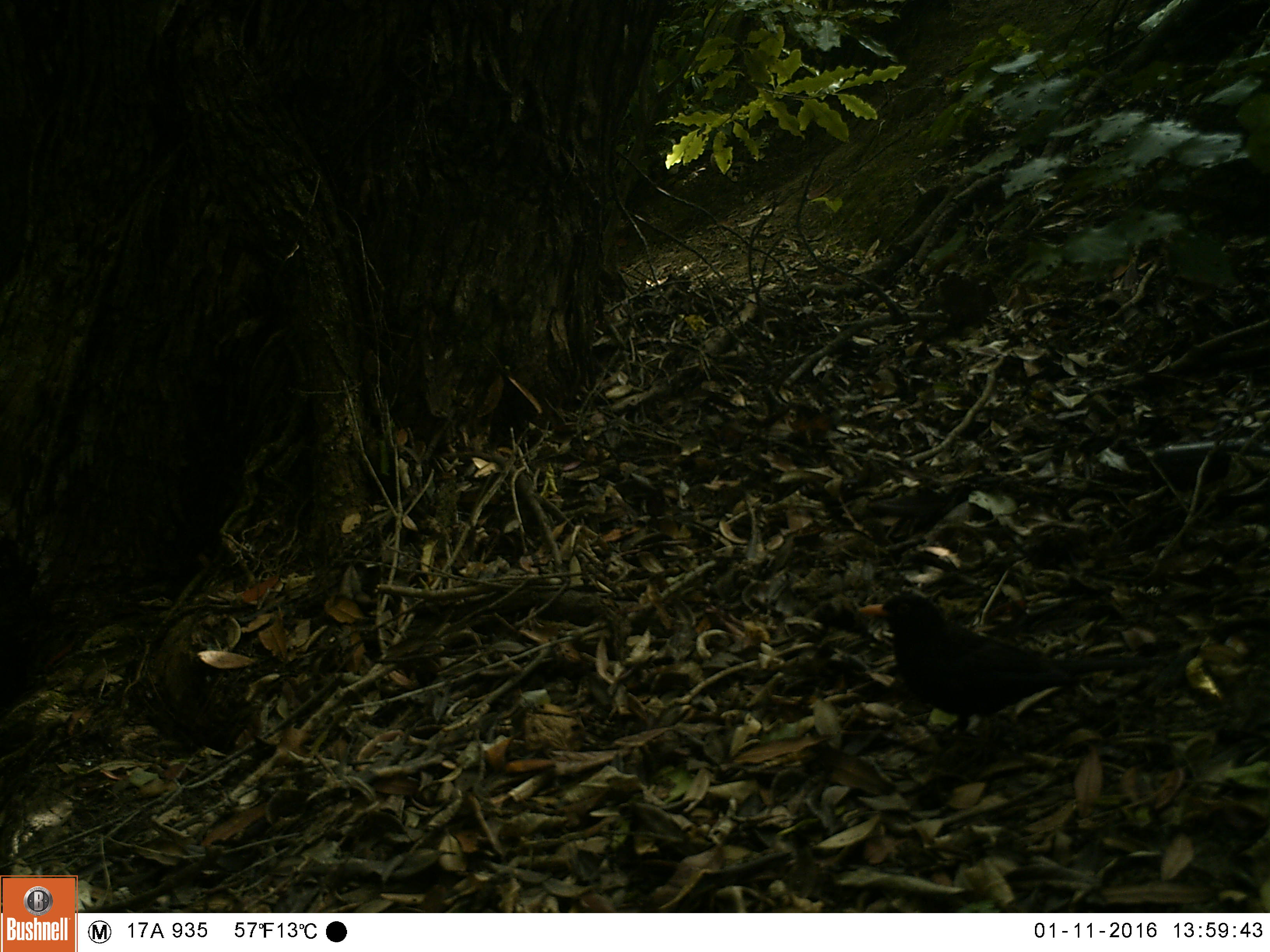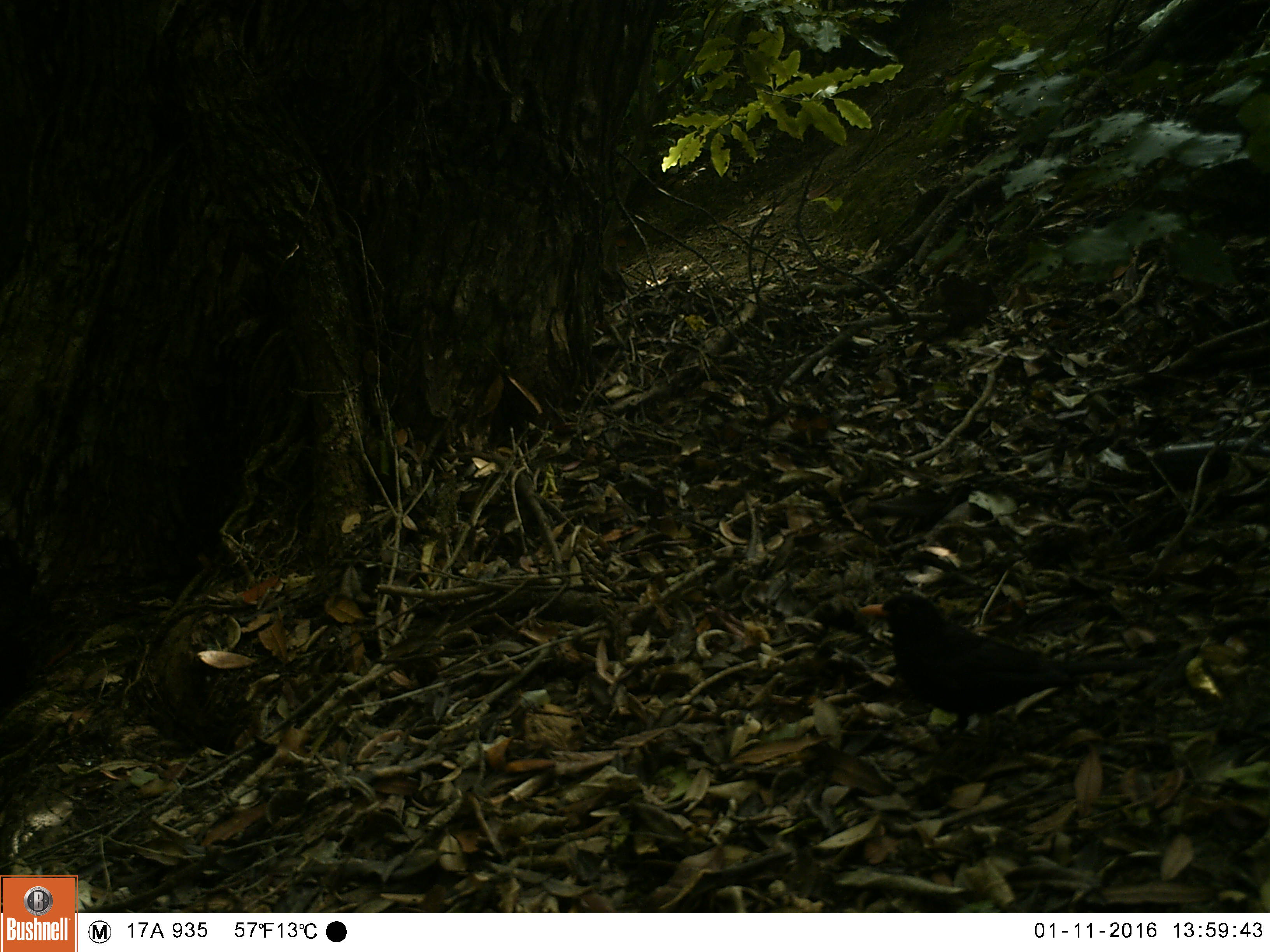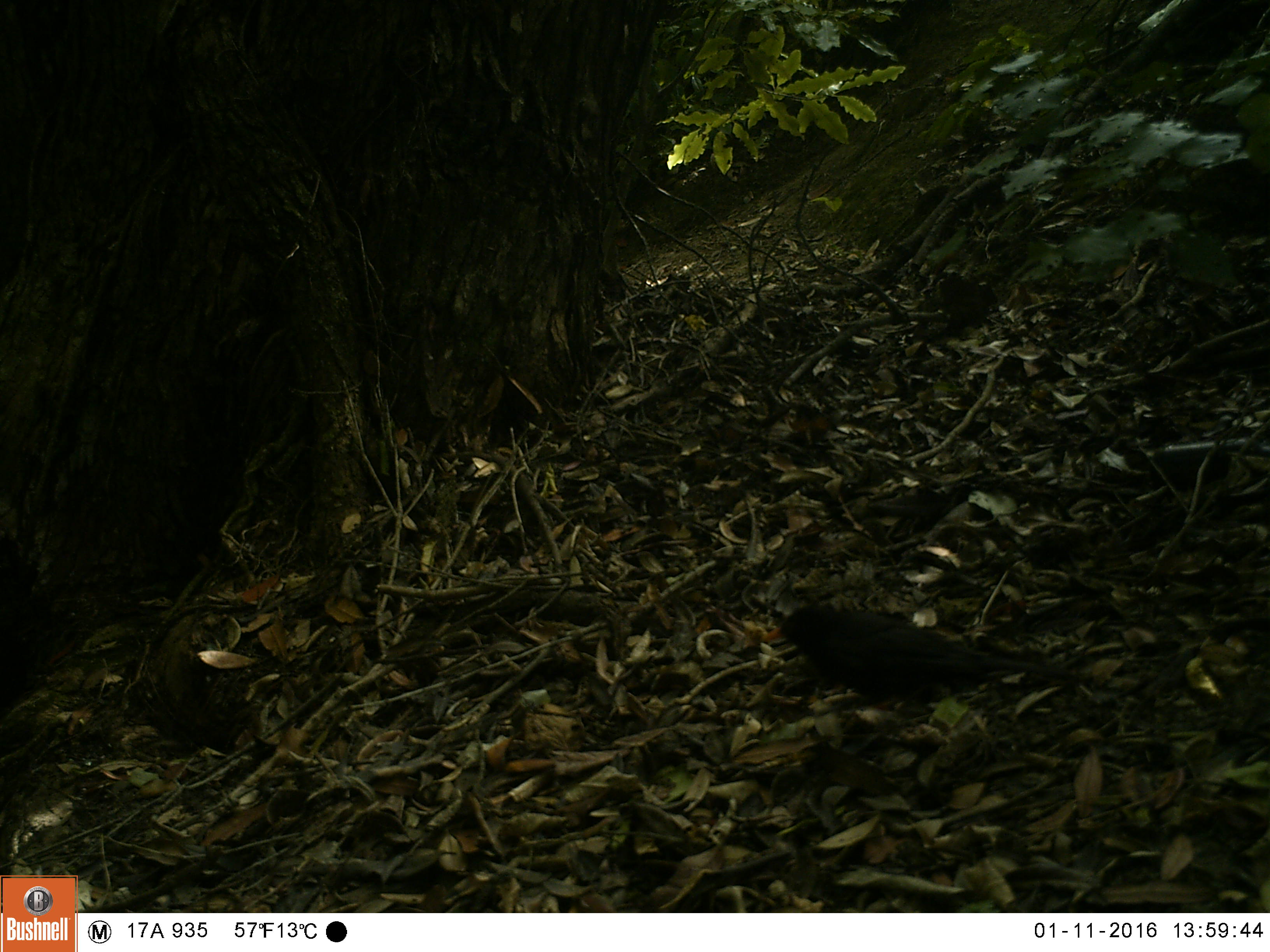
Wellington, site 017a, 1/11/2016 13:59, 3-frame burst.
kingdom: Animalia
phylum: Chordata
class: Aves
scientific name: Aves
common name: bird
Bird (Aves).